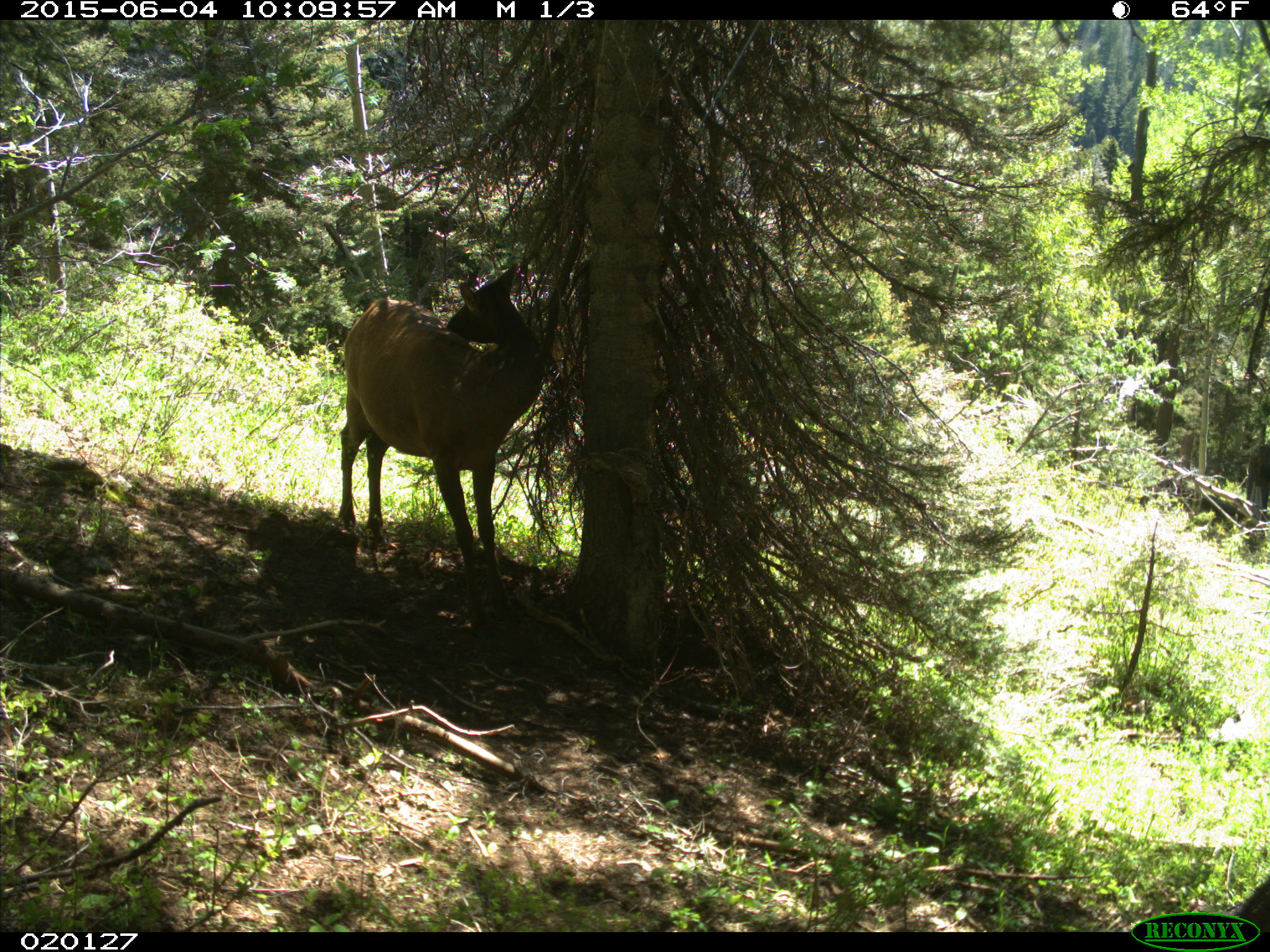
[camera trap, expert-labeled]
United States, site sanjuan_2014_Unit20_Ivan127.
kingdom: Animalia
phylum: Chordata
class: Mammalia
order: Artiodactyla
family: Cervidae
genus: Cervus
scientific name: Cervus elaphus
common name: red deer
Cervus elaphus (red deer).